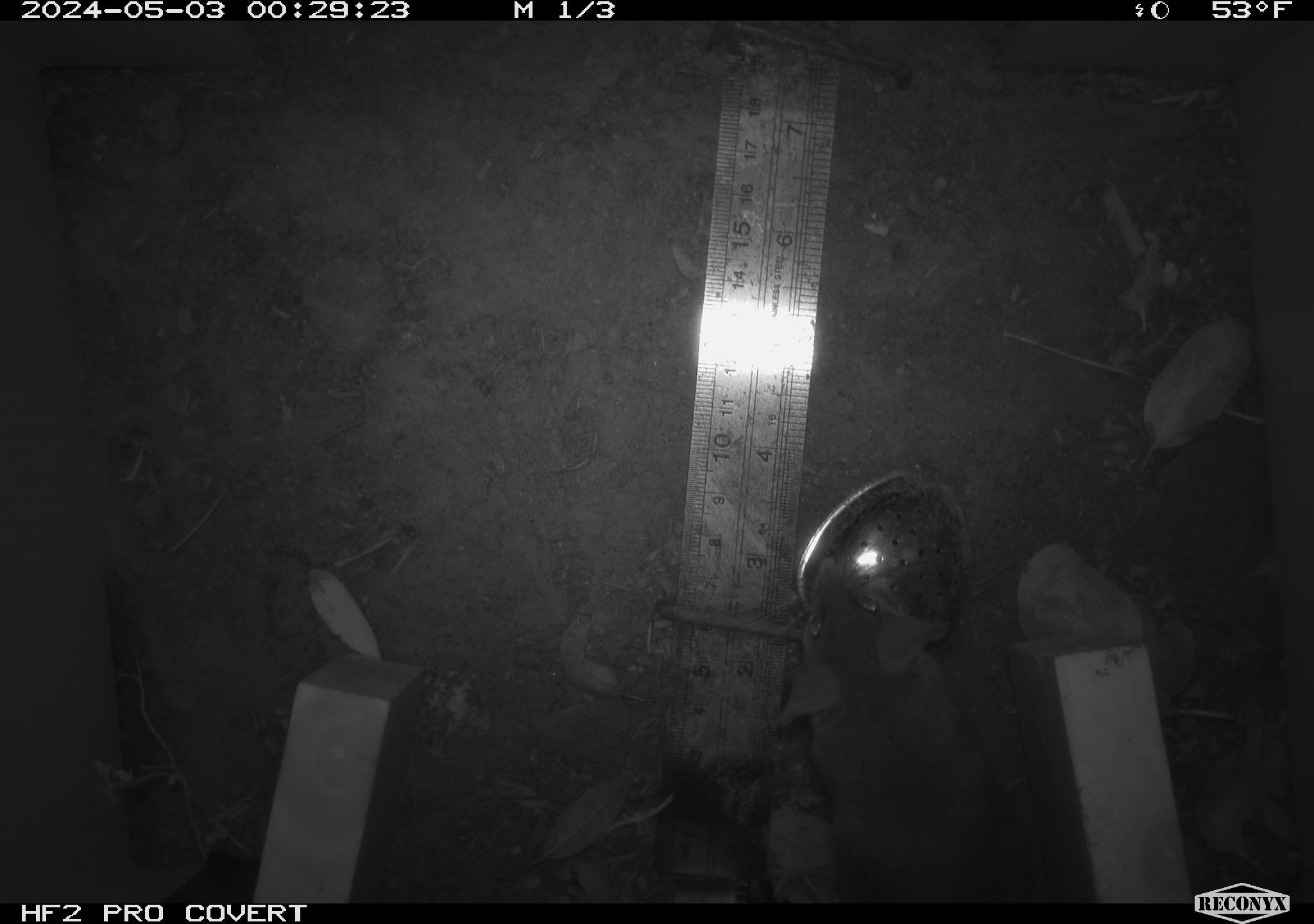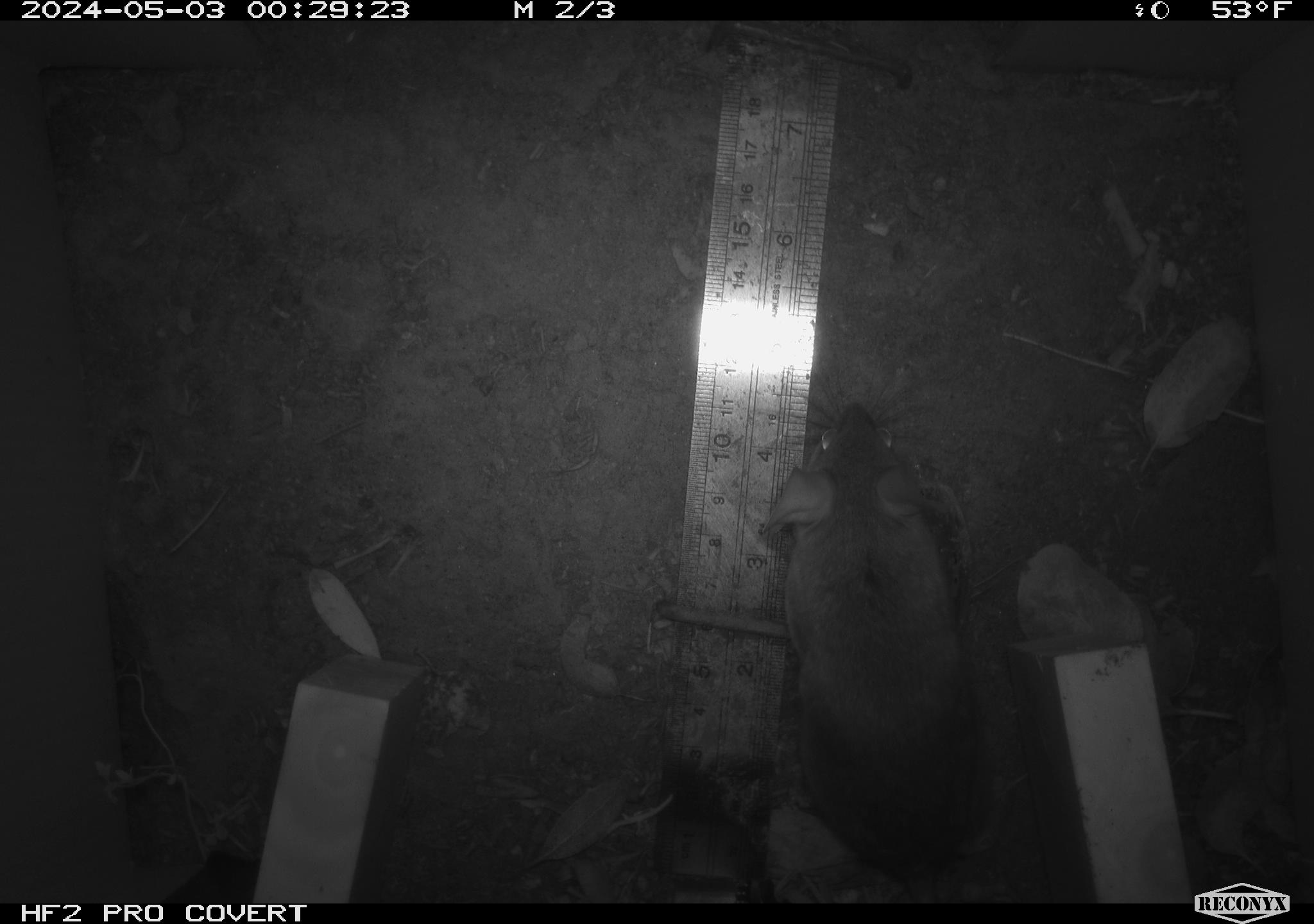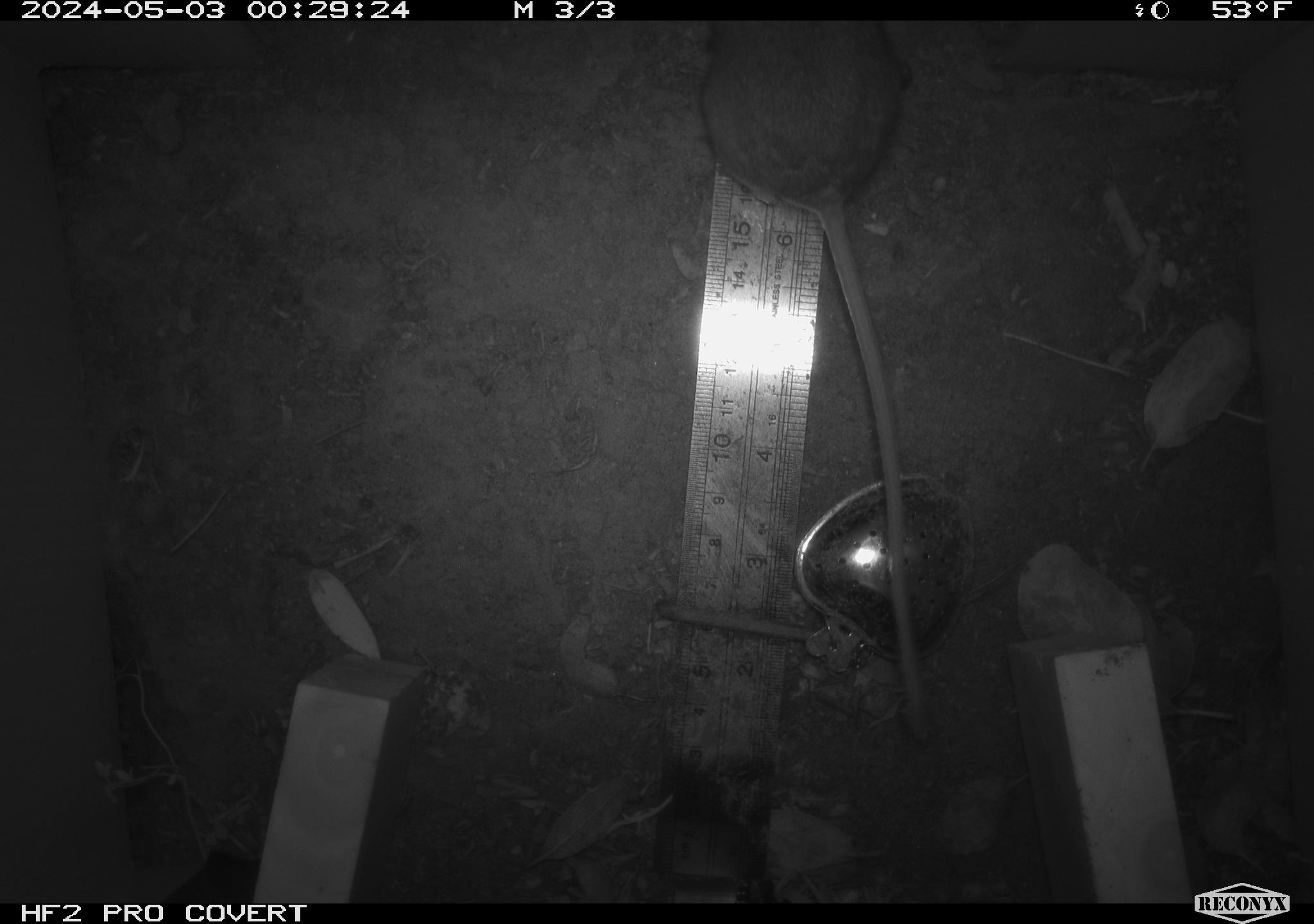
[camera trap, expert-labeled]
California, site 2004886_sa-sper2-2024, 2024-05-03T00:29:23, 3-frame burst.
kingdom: Animalia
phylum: Chordata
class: Mammalia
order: Rodentia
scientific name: Rodentia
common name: mouse species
Mouse species (Rodentia).